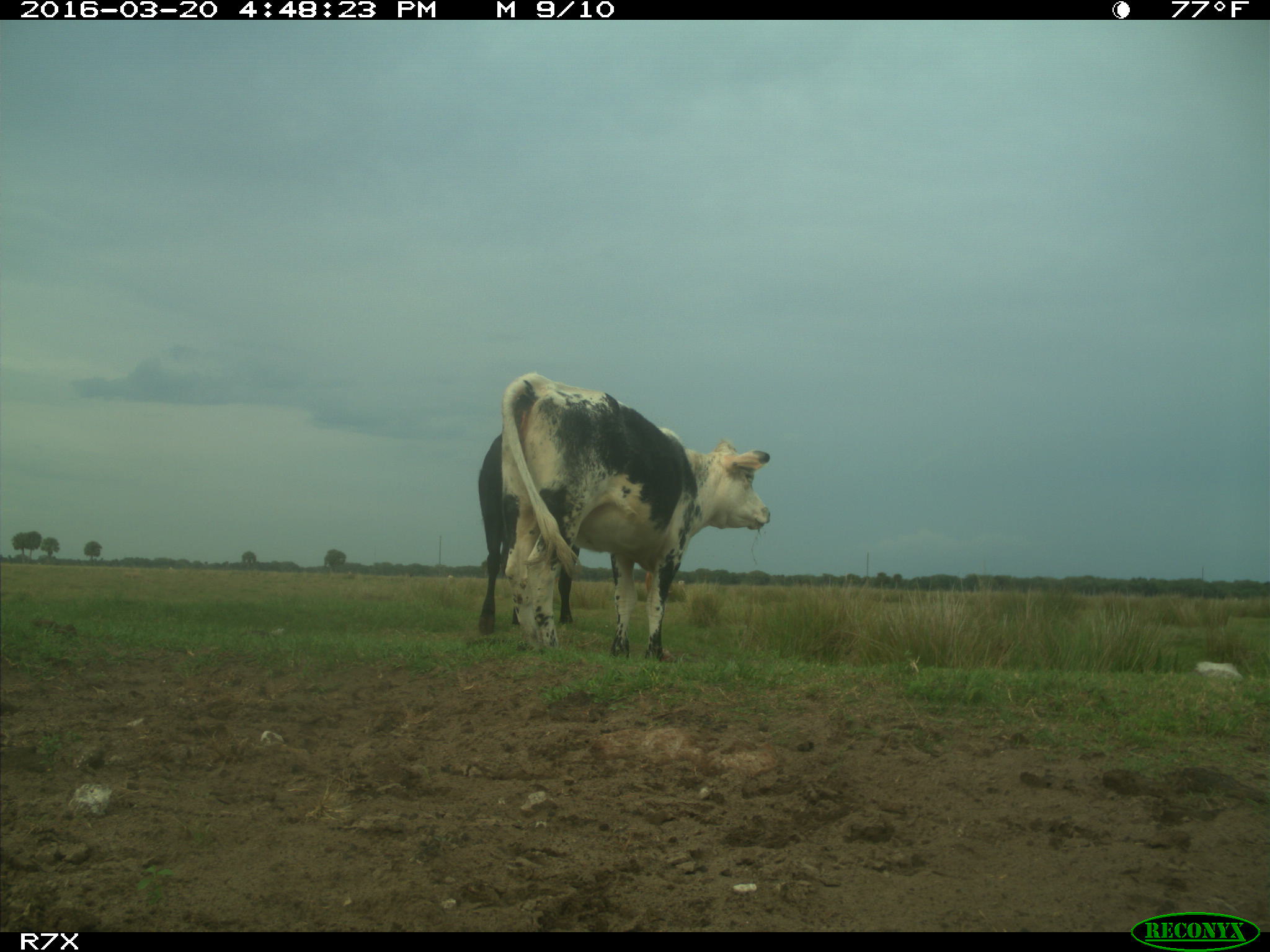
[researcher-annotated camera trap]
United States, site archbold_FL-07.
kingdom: Animalia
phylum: Chordata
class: Mammalia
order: Artiodactyla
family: Bovidae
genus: Bos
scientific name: Bos taurus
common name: domestic cow